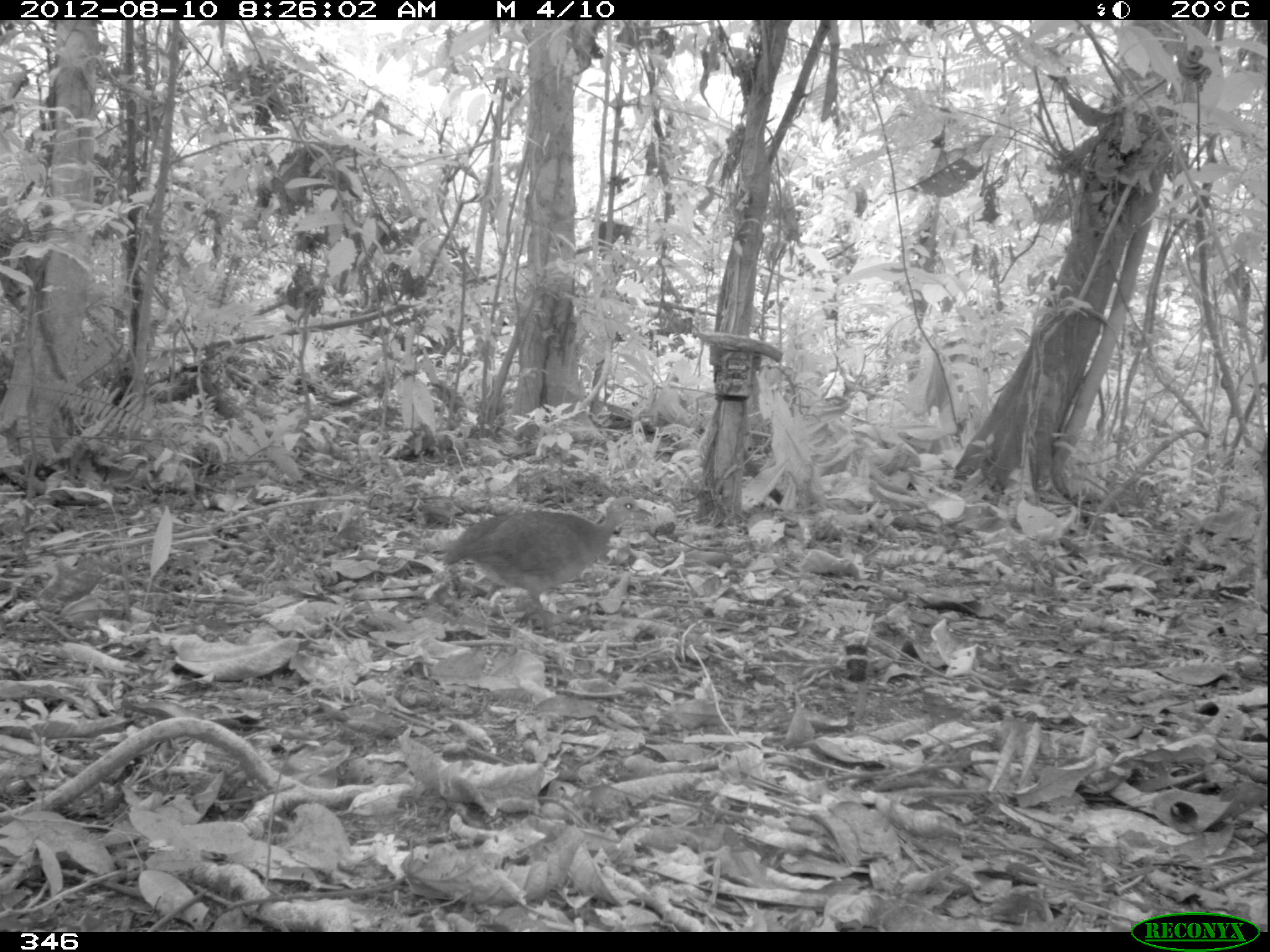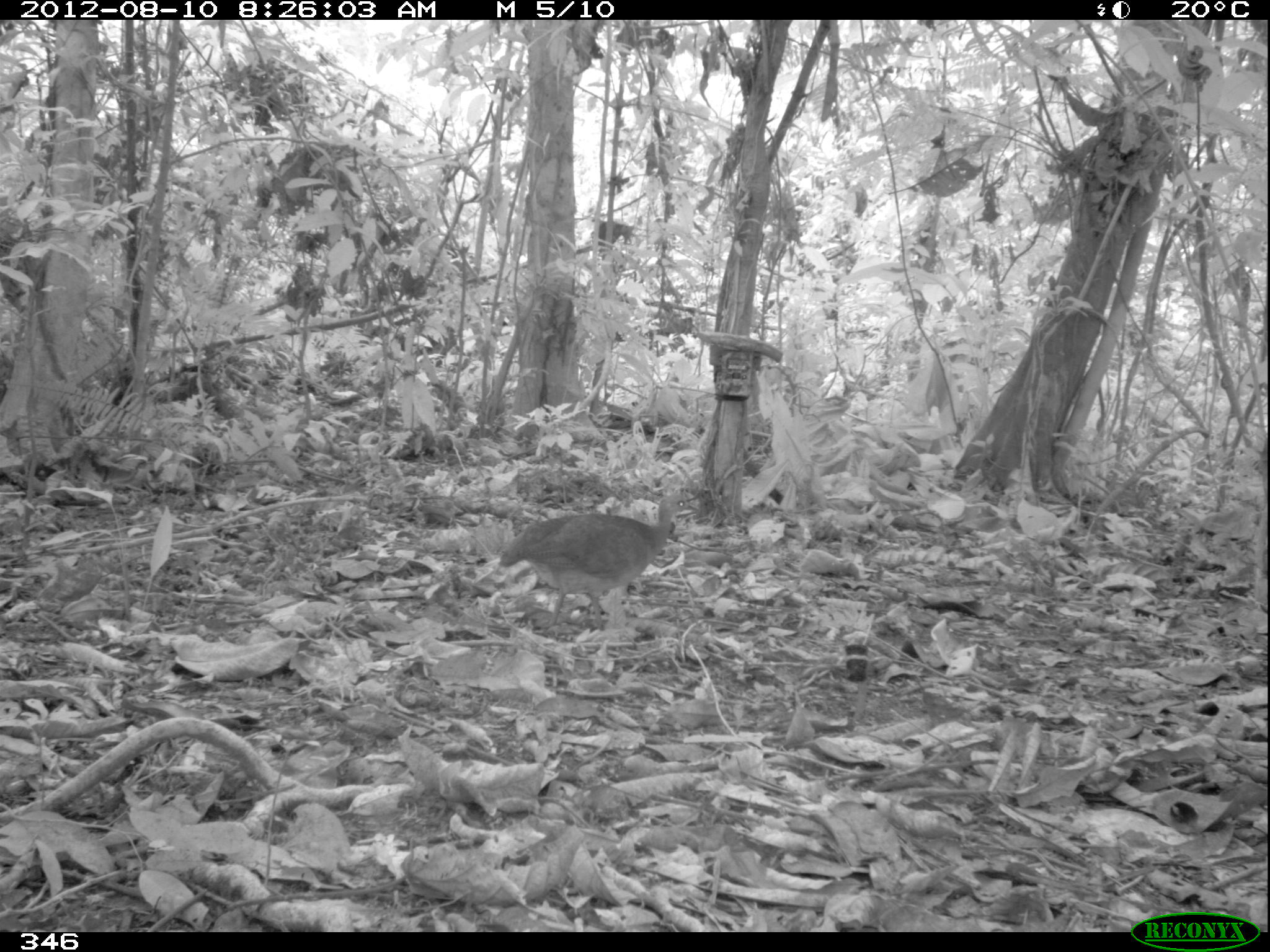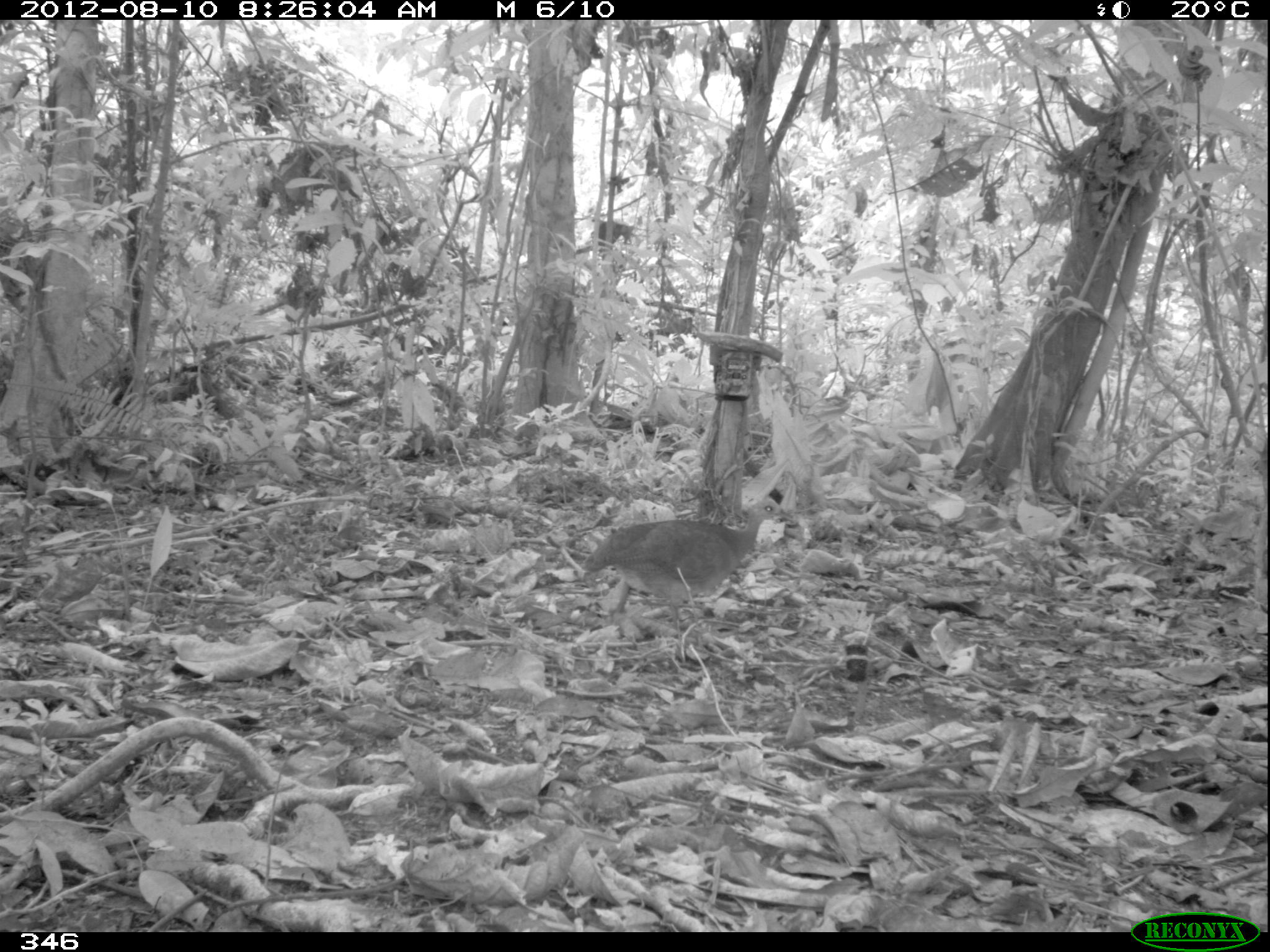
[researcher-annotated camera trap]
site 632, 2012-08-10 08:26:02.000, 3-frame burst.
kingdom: Animalia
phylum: Chordata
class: Aves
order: Galliformes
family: Phasianidae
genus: Alectoris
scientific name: Alectoris rufa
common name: red-legged partridge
Alectoris rufa (red-legged partridge).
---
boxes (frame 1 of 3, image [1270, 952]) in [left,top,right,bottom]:
alectoris rufa: [442,490,653,628]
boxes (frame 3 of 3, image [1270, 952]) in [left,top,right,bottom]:
alectoris rufa: [580,494,793,628]